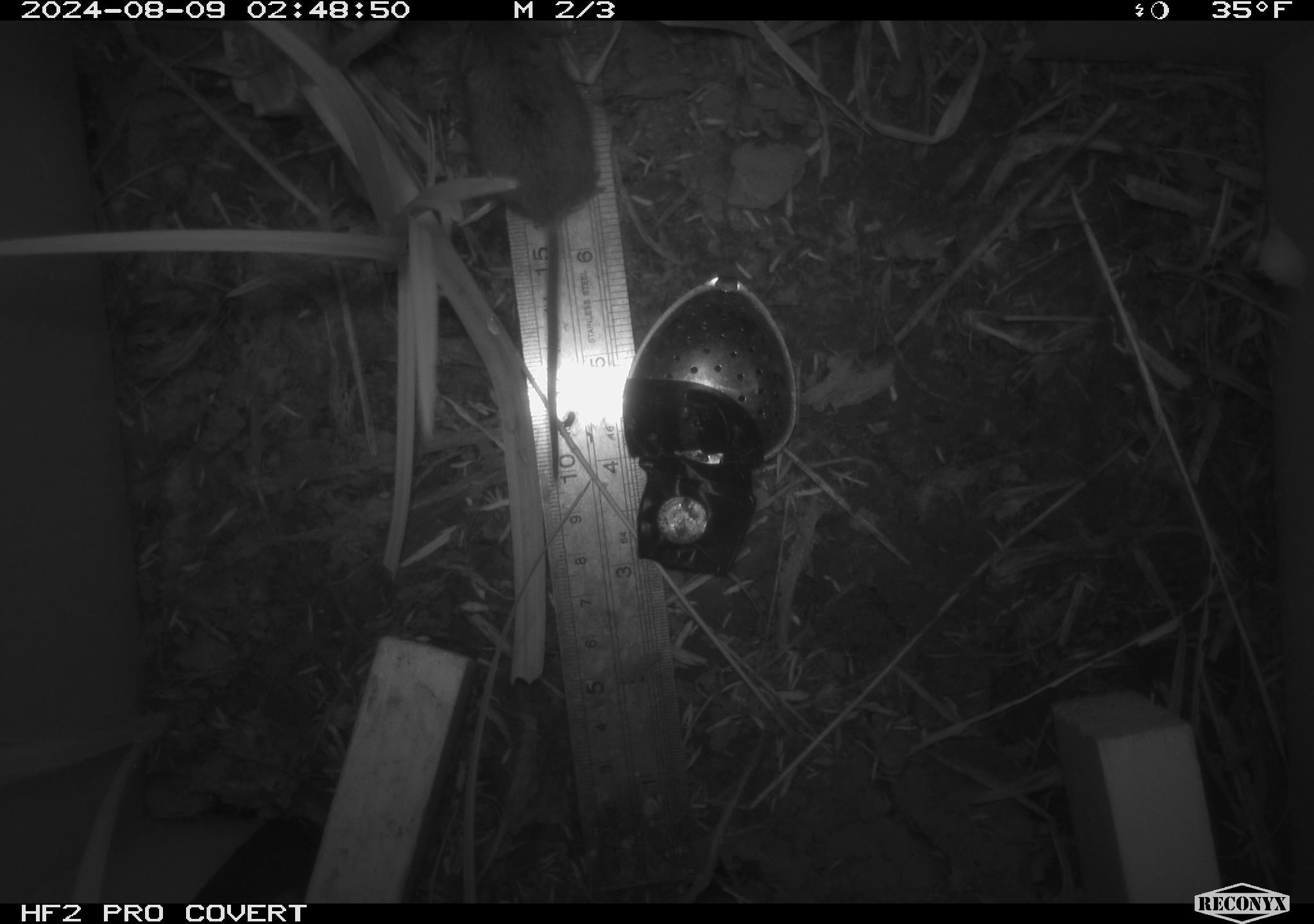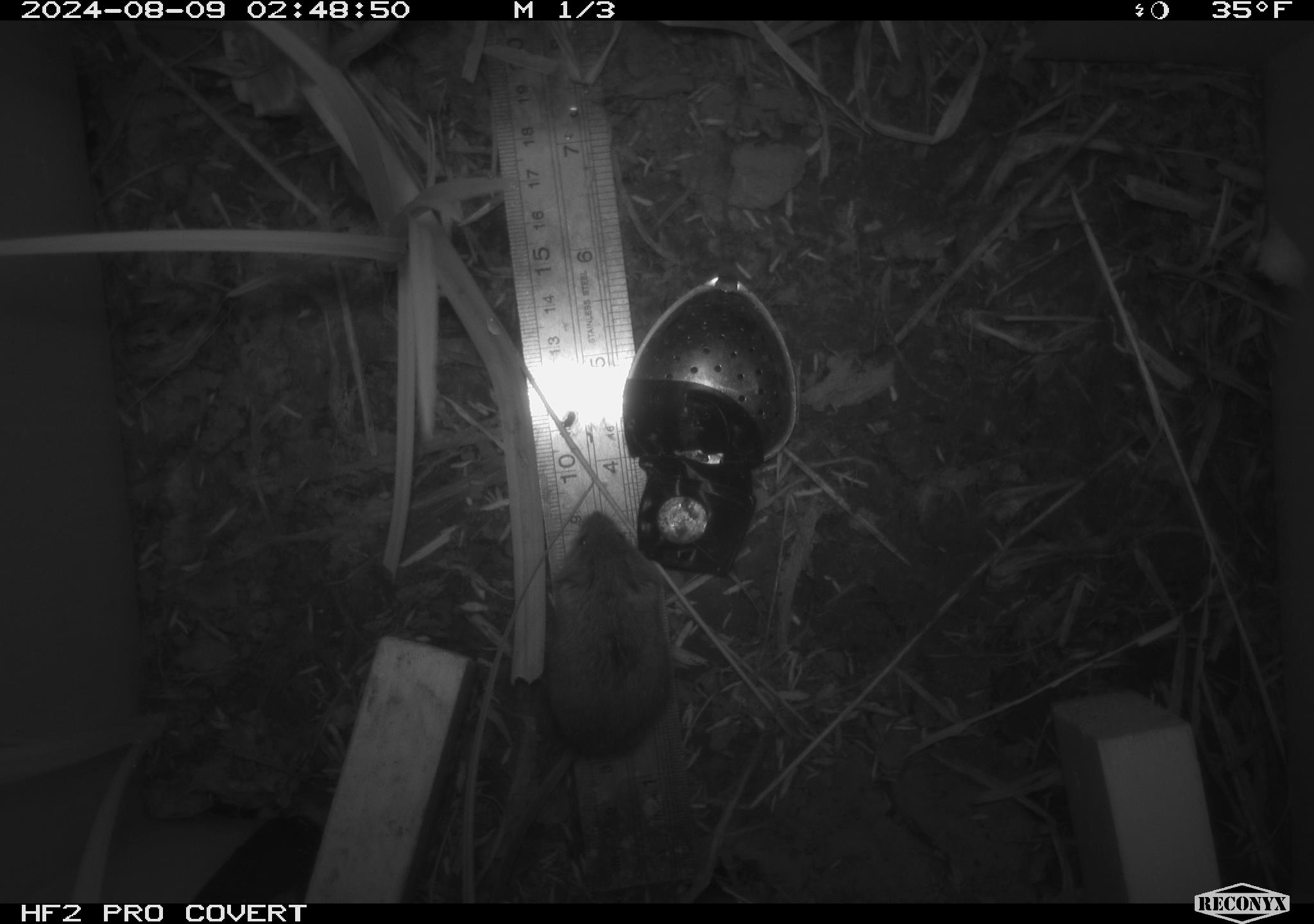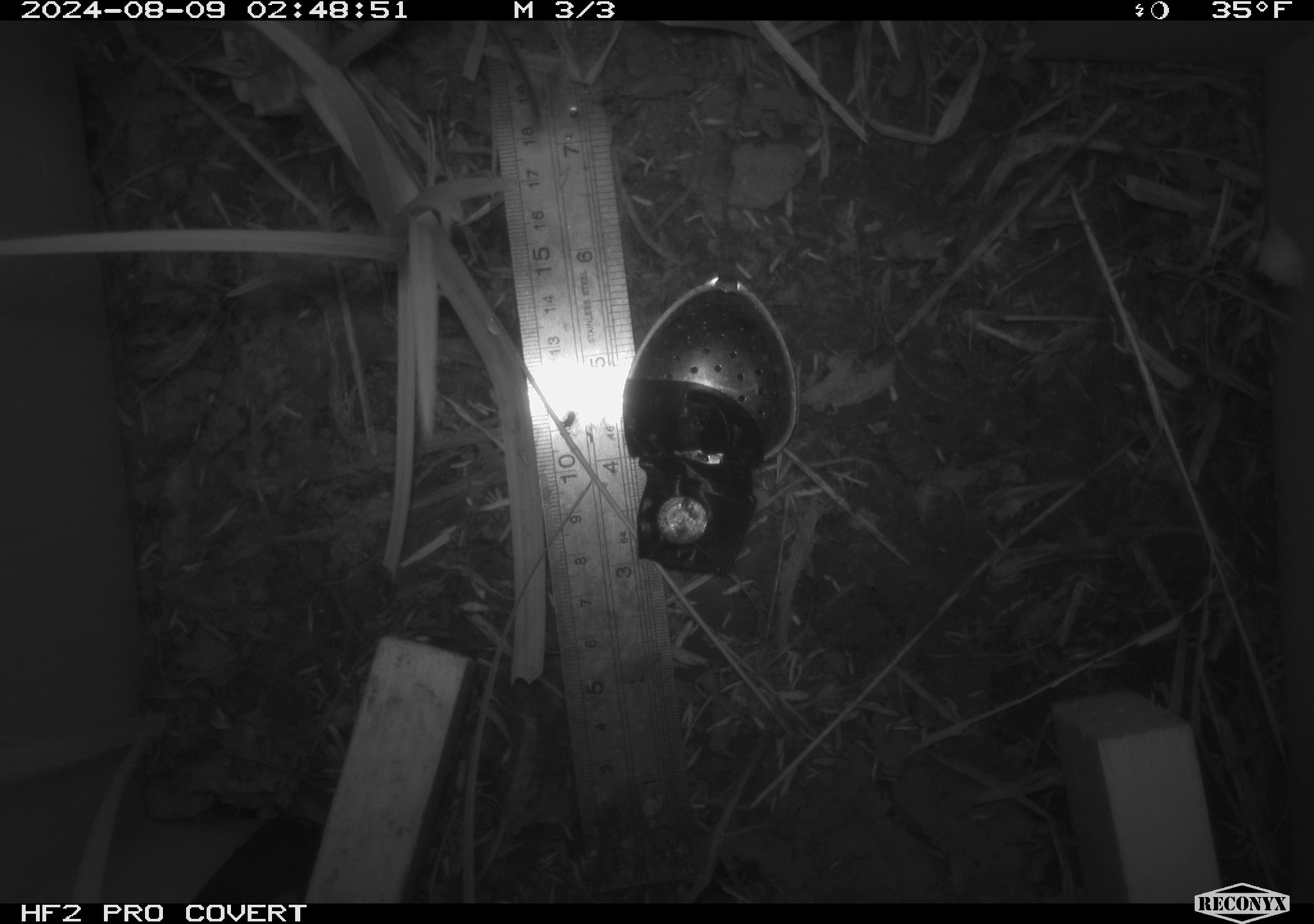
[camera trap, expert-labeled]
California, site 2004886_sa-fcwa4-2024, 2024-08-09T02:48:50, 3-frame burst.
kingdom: Animalia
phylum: Chordata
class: Mammalia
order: Rodentia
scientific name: Rodentia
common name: rodent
Rodent (Rodentia).